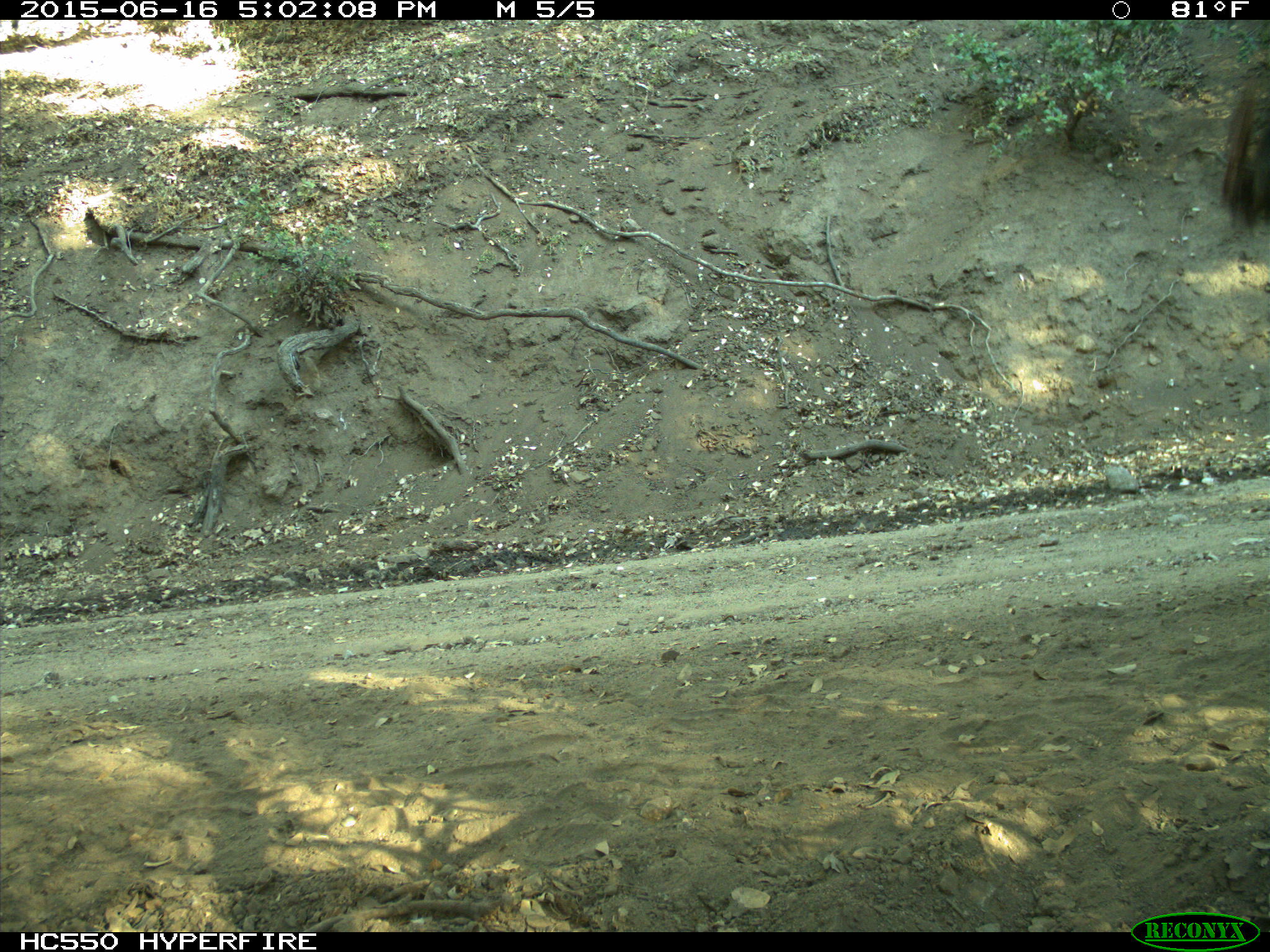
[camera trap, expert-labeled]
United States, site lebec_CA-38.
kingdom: Animalia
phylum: Chordata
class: Mammalia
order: Artiodactyla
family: Bovidae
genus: Bos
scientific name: Bos taurus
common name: domestic cow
Bos taurus (domestic cow).